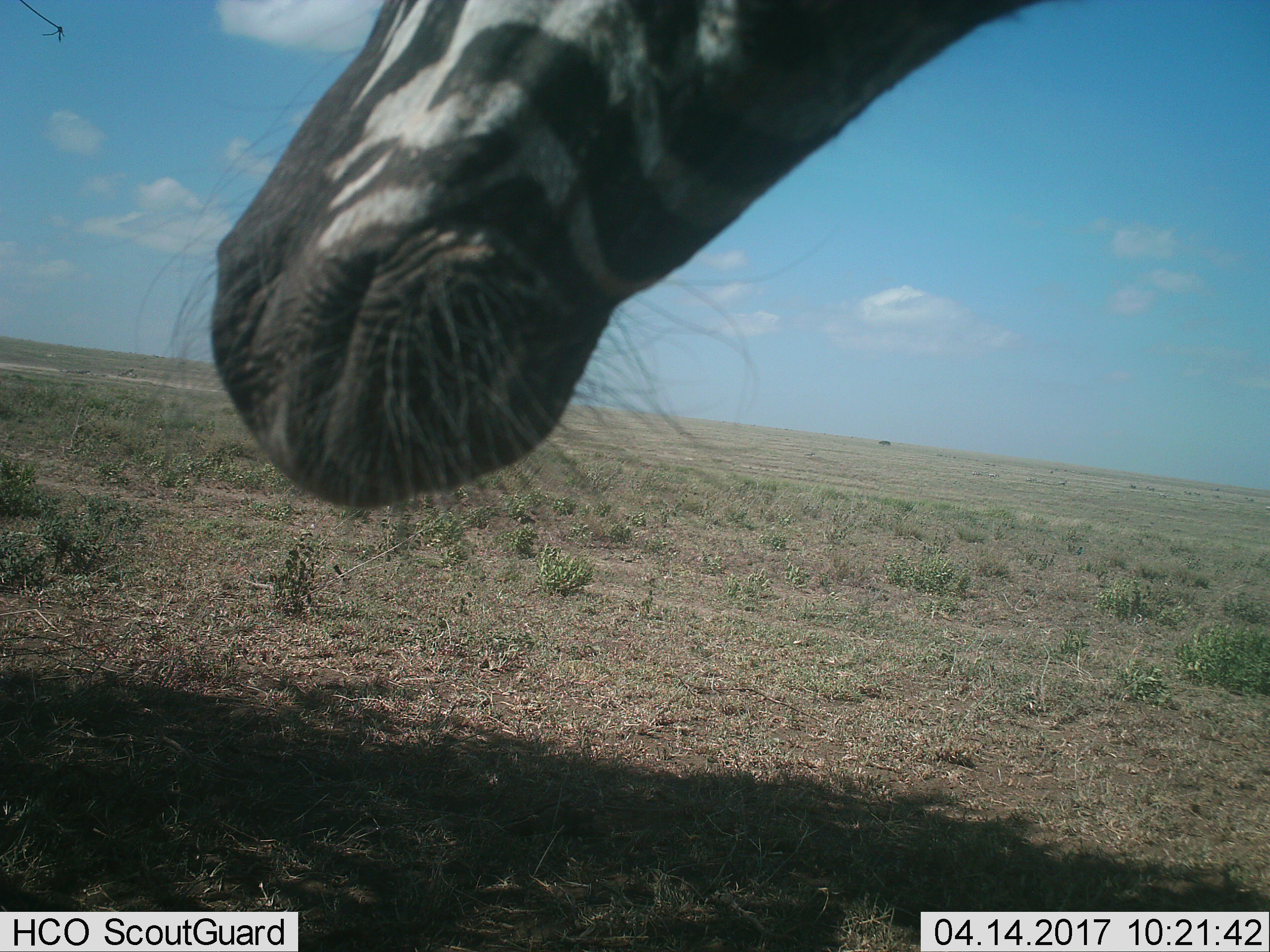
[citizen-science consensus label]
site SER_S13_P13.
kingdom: Animalia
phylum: Chordata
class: Mammalia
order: Perissodactyla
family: Equidae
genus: Equus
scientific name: Equus quagga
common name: plains zebra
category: zebraplains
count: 1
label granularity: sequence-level